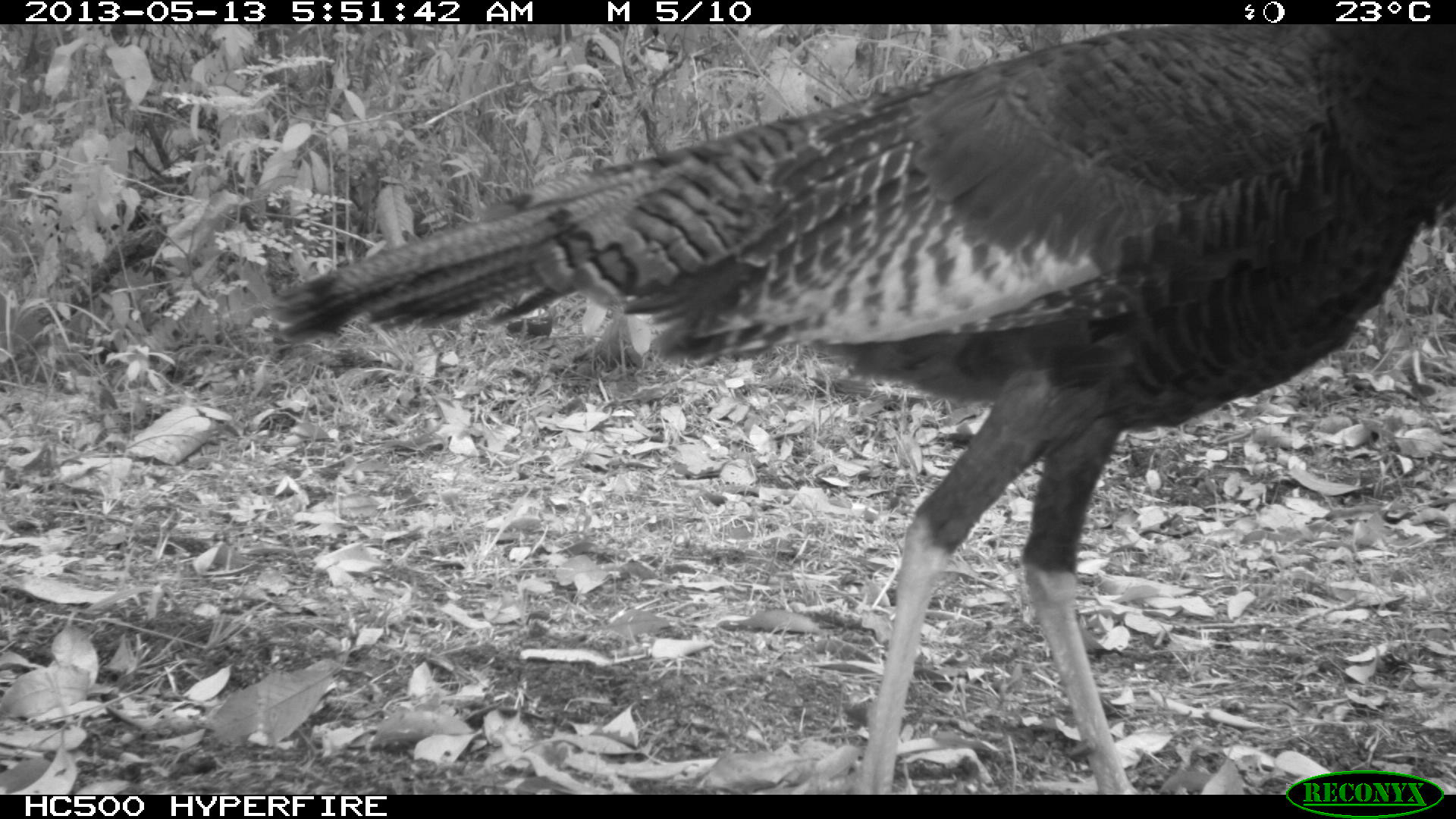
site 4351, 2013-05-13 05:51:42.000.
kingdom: Animalia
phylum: Chordata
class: Aves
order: Galliformes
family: Phasianidae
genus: Meleagris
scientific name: Meleagris ocellata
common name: ocellated turkey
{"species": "Meleagris ocellata (ocellated turkey)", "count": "1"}